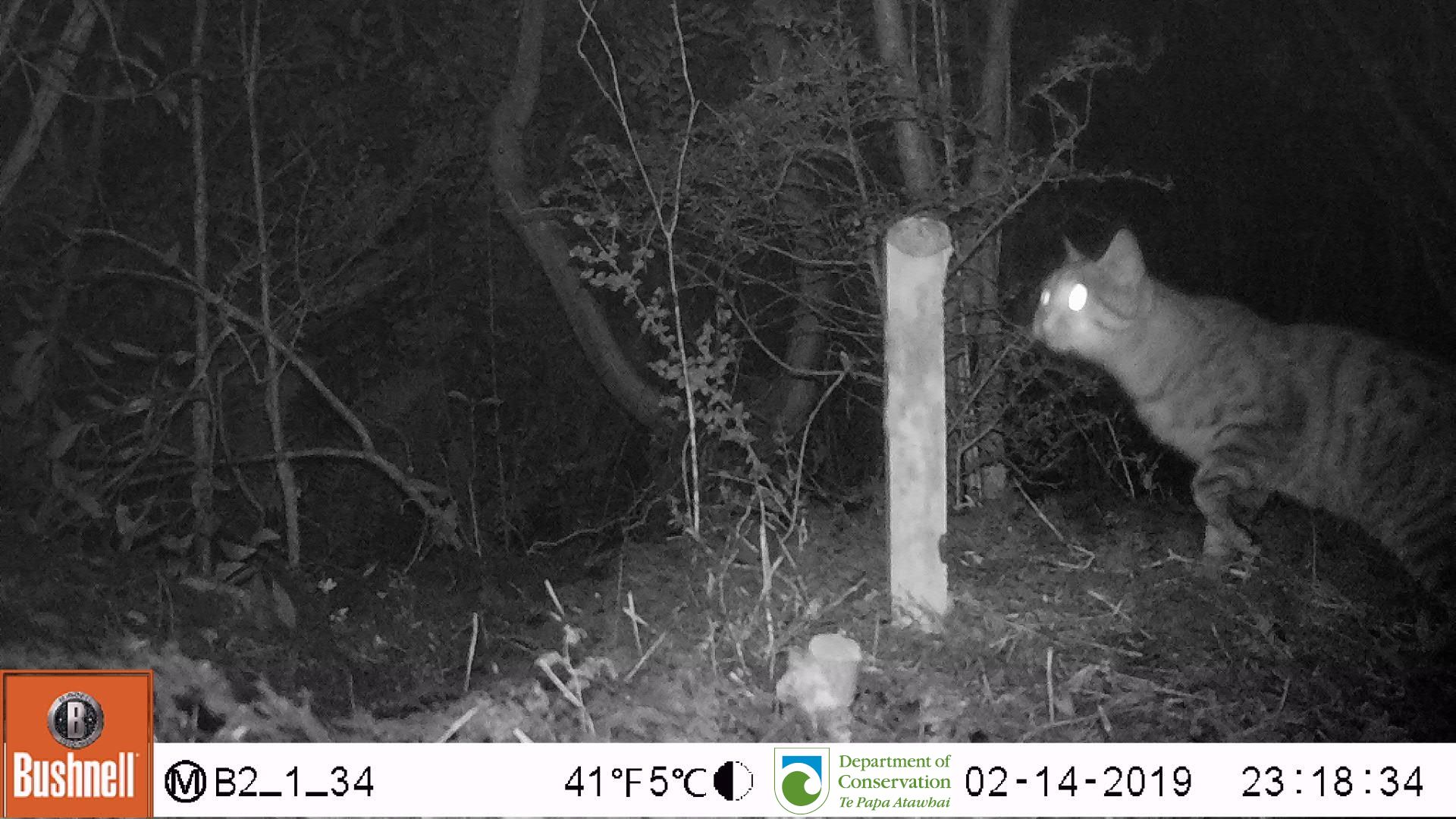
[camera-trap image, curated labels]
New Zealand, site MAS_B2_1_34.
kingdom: Animalia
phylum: Chordata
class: Mammalia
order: Carnivora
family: Felidae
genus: Felis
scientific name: Felis catus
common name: domestic cat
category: cat